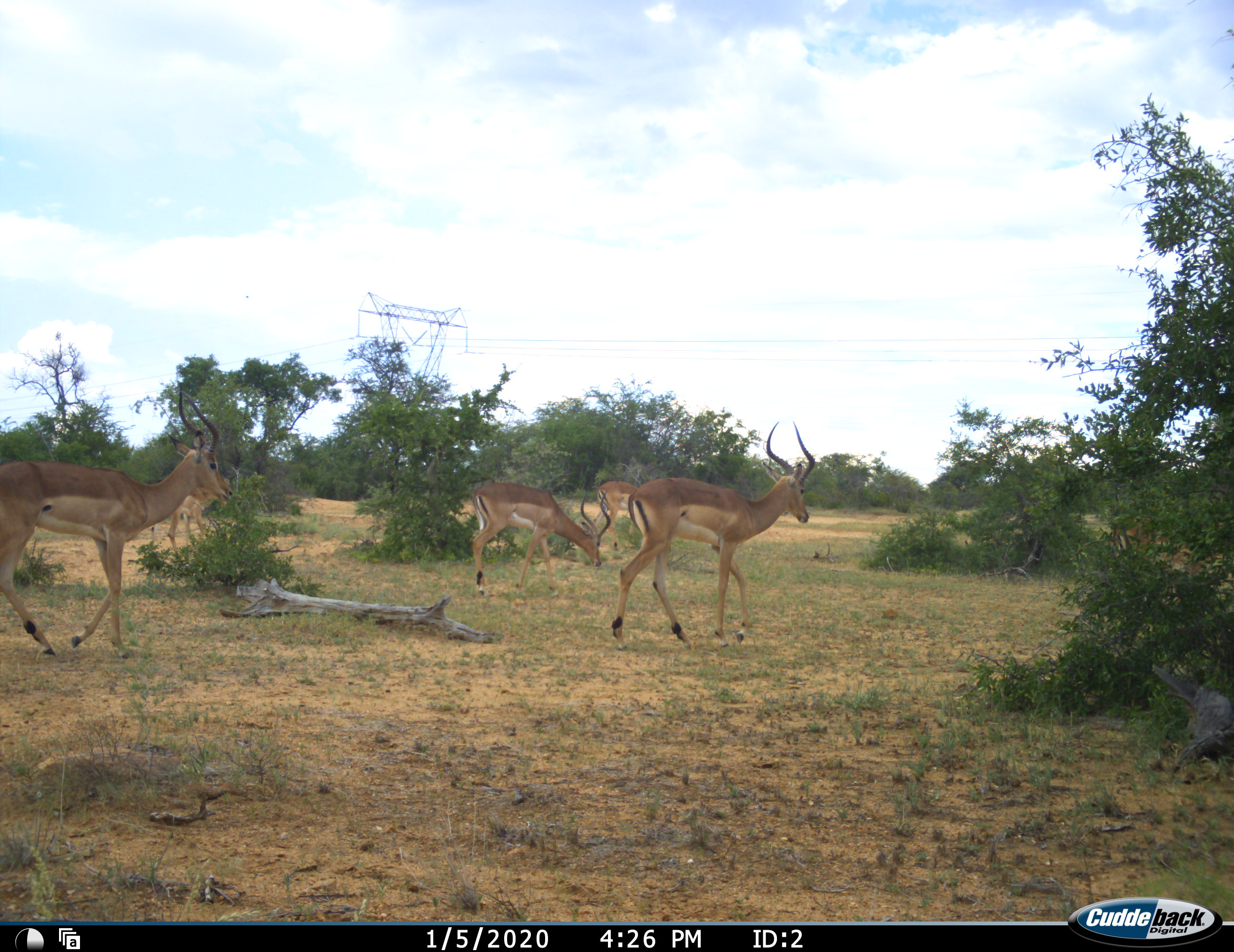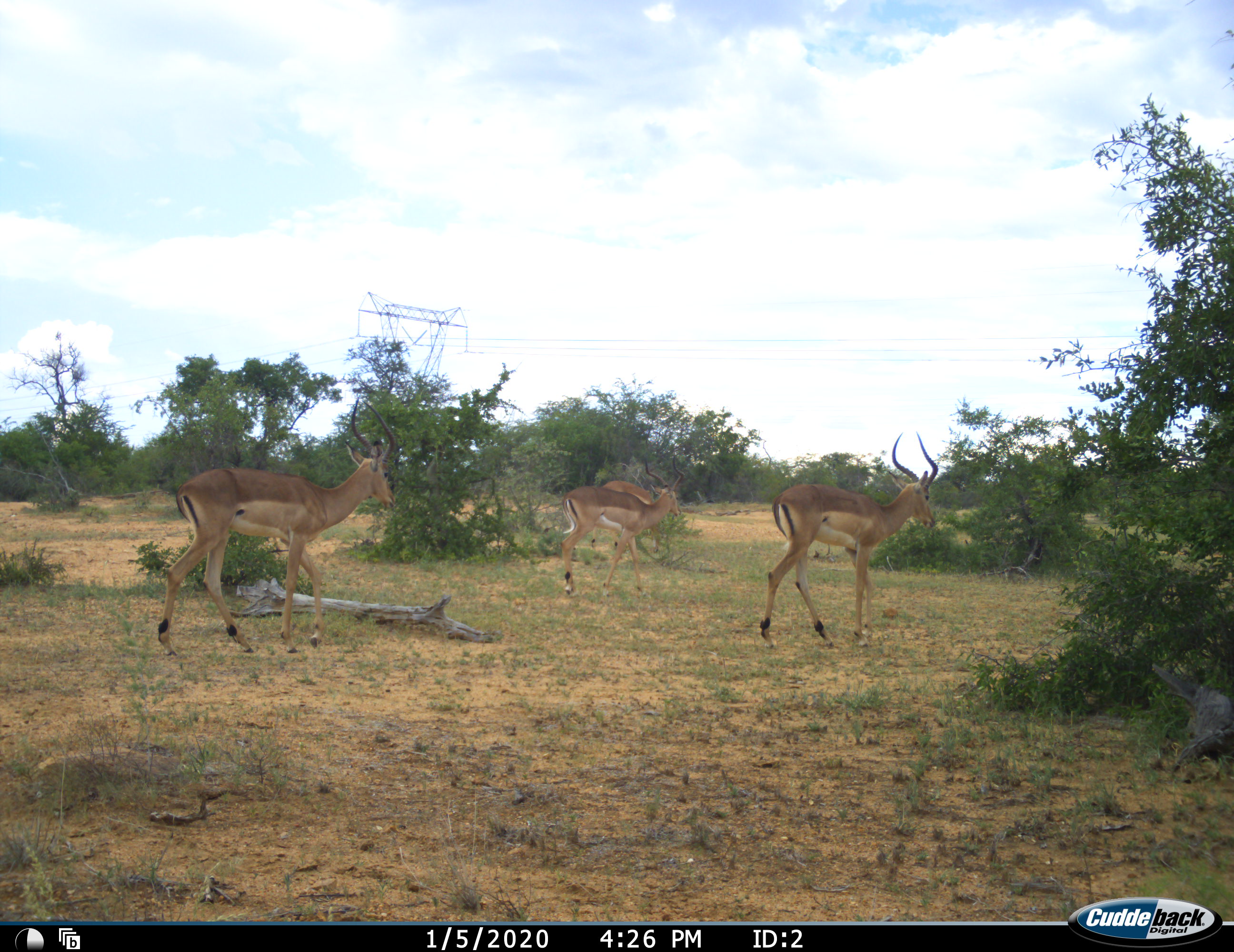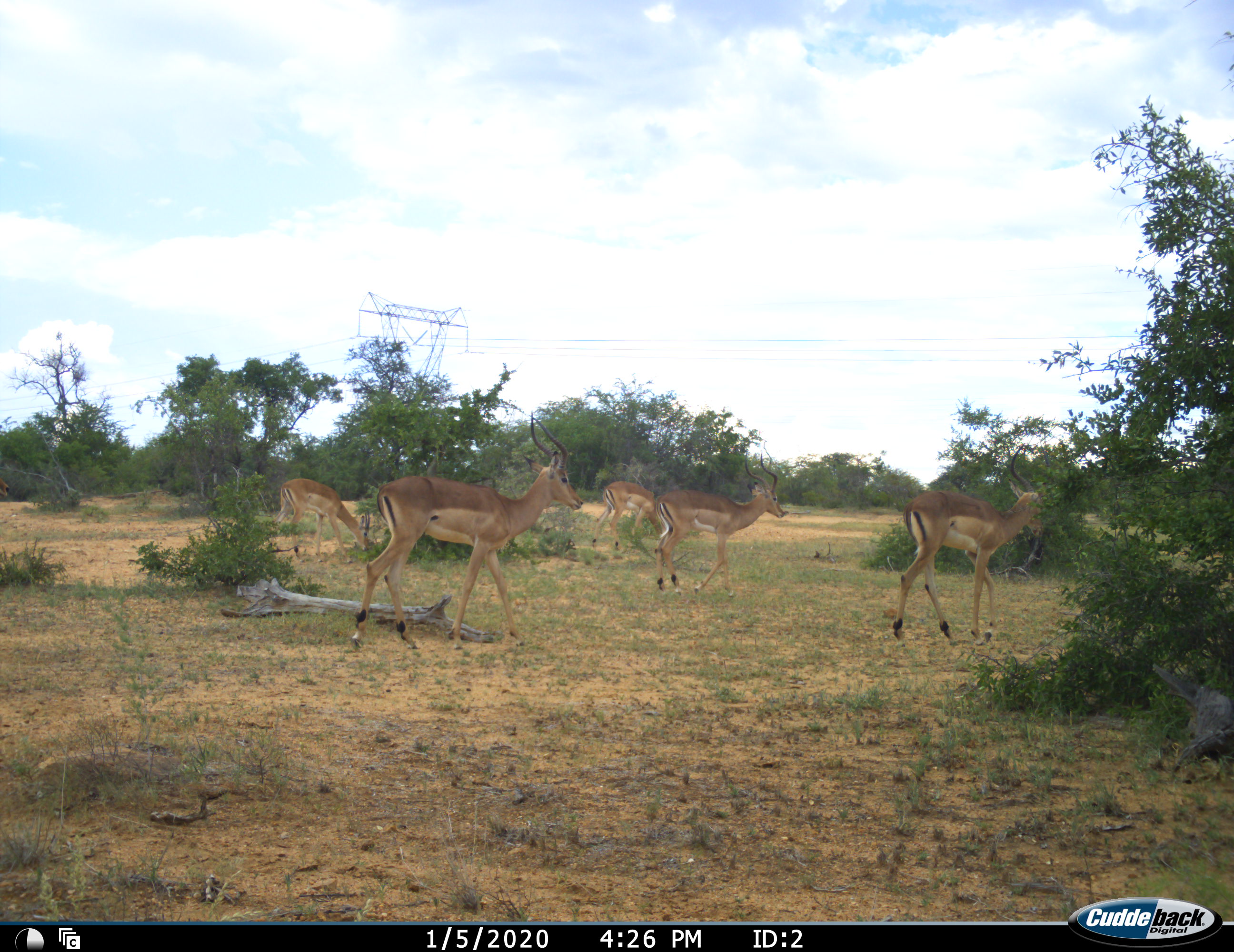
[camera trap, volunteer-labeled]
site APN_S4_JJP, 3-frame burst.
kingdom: Animalia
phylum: Chordata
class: Mammalia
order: Artiodactyla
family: Bovidae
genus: Aepyceros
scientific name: Aepyceros melampus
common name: impala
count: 5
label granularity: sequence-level